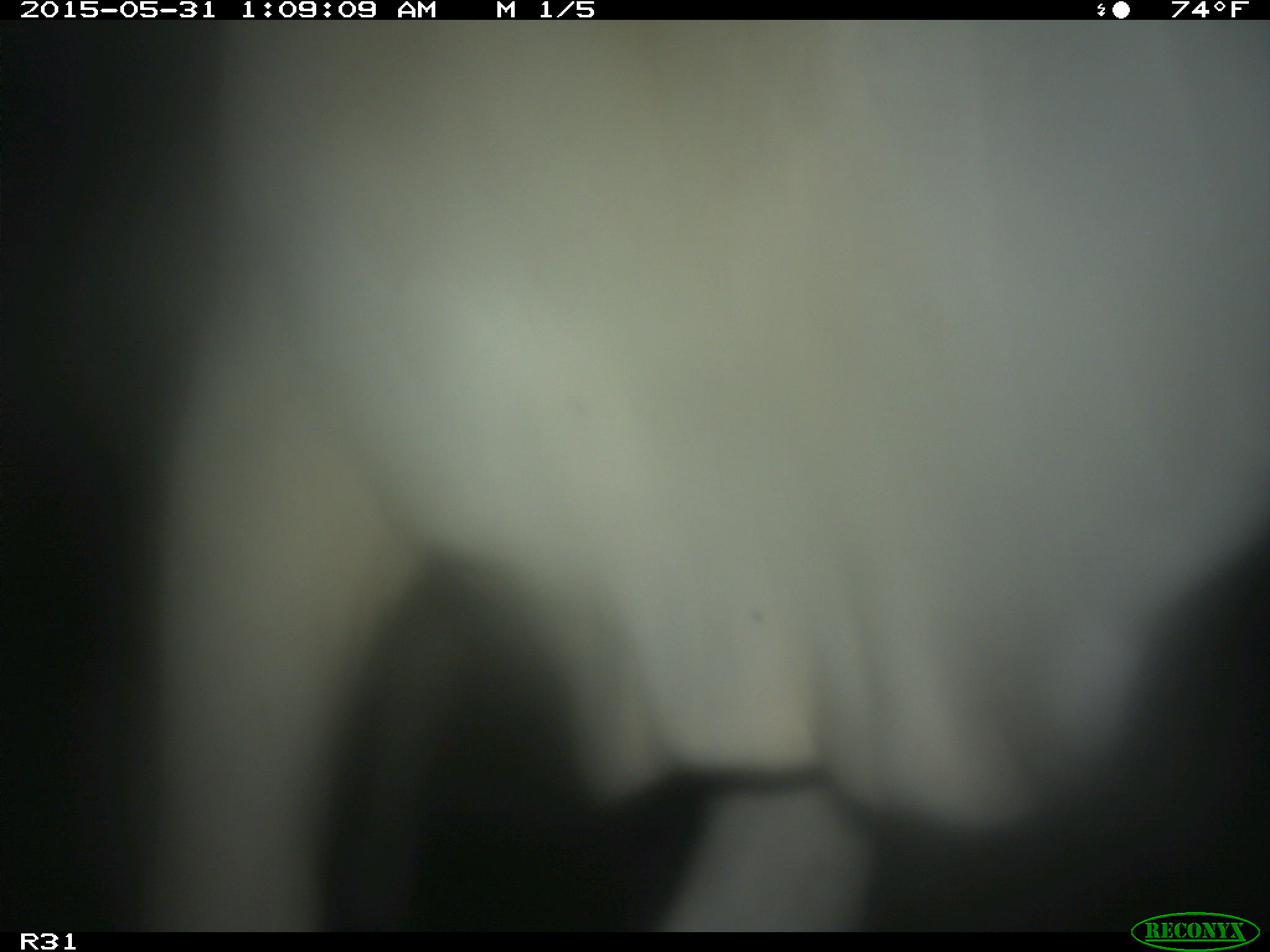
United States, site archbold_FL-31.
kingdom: Animalia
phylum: Chordata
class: Mammalia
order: Artiodactyla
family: Bovidae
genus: Bos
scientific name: Bos taurus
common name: domestic cow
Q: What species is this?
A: Bos taurus (domestic cow).